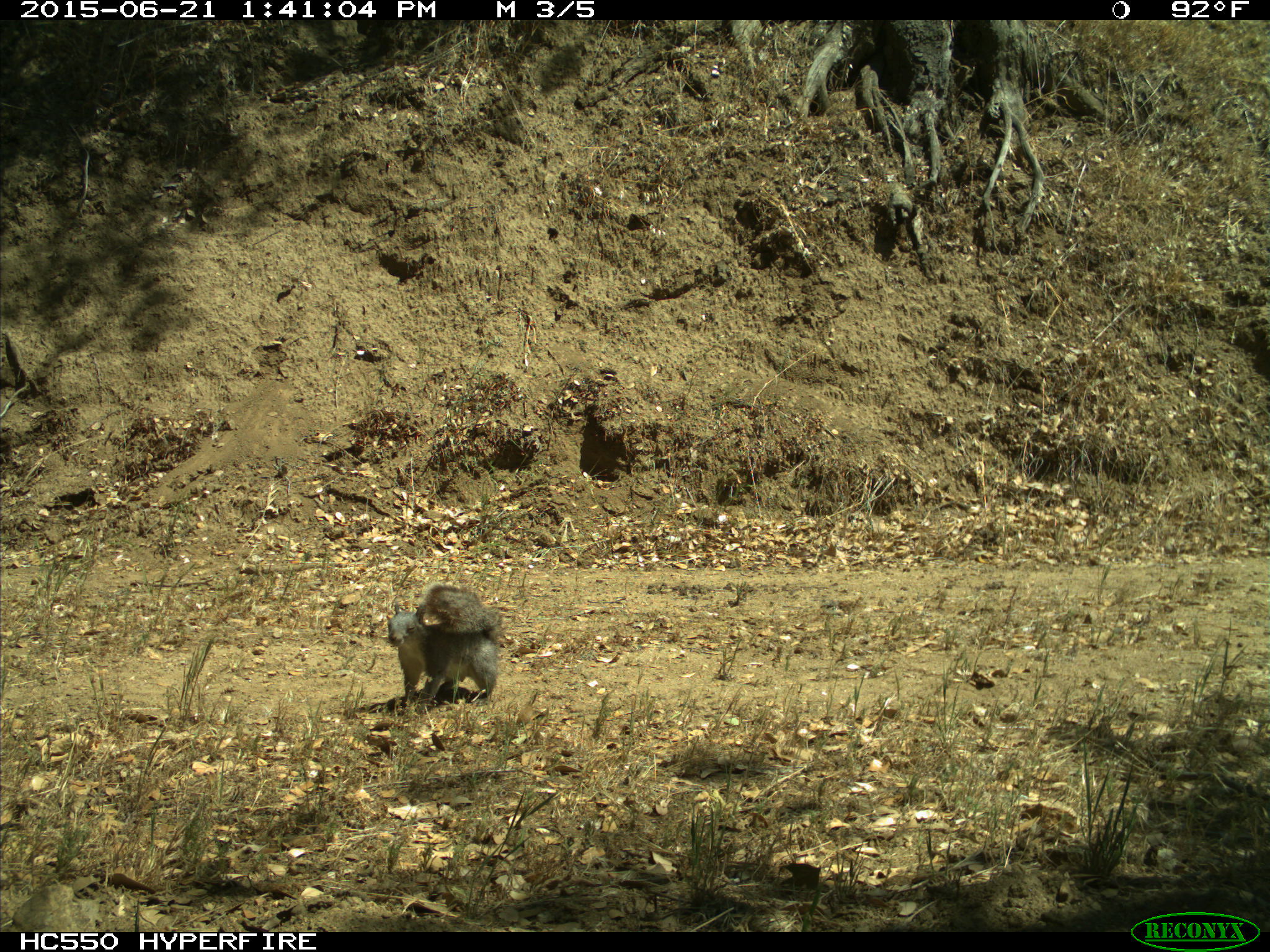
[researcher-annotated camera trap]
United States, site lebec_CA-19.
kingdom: Animalia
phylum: Chordata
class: Mammalia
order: Rodentia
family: Sciuridae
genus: Sciurus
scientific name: Sciurus carolinensis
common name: eastern gray squirrel